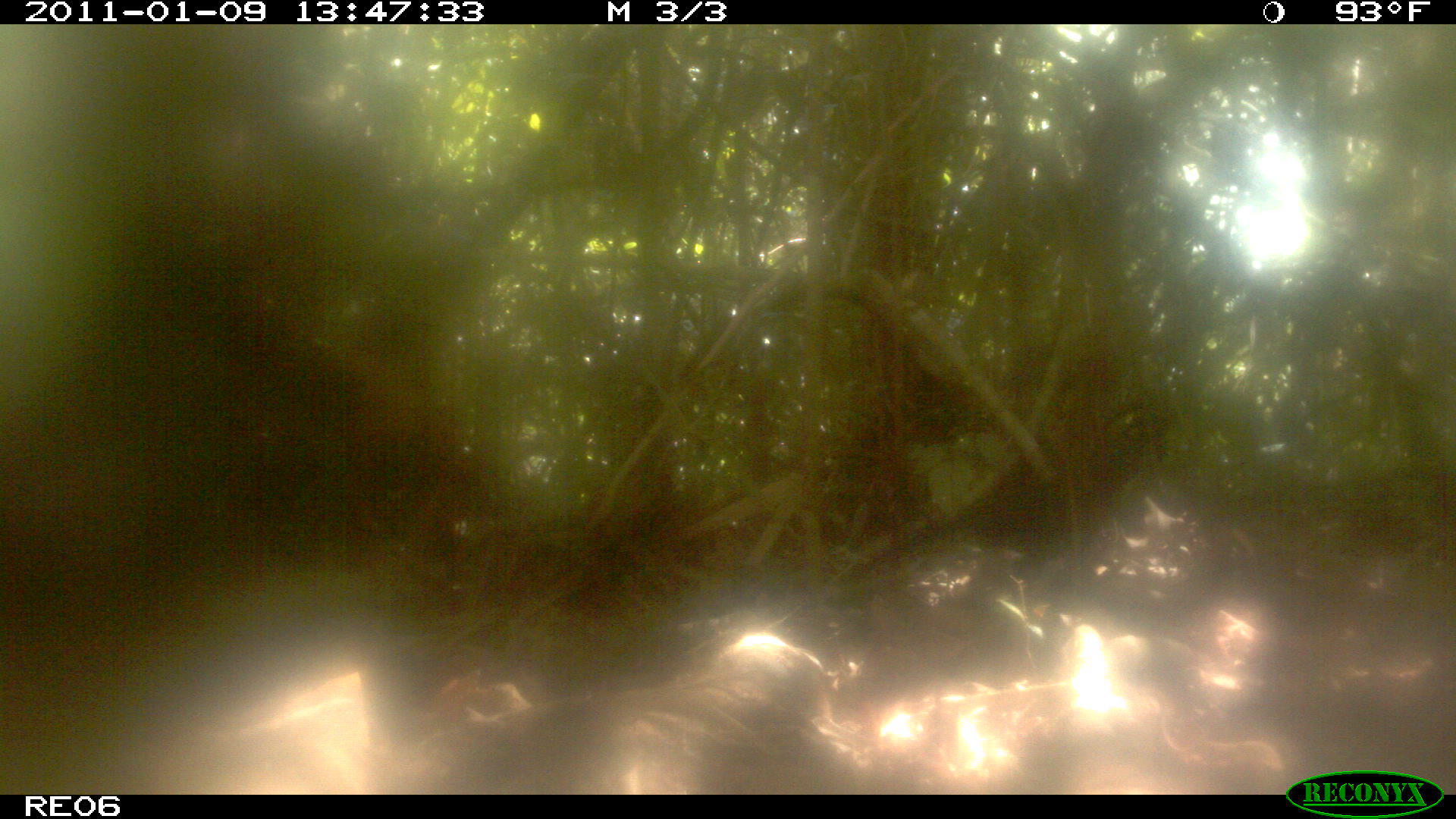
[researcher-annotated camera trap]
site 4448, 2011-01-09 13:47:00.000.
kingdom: Animalia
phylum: Chordata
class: Aves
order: Cuculiformes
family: Cuculidae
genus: Coua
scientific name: Coua serriana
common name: red-breasted coua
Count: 1.